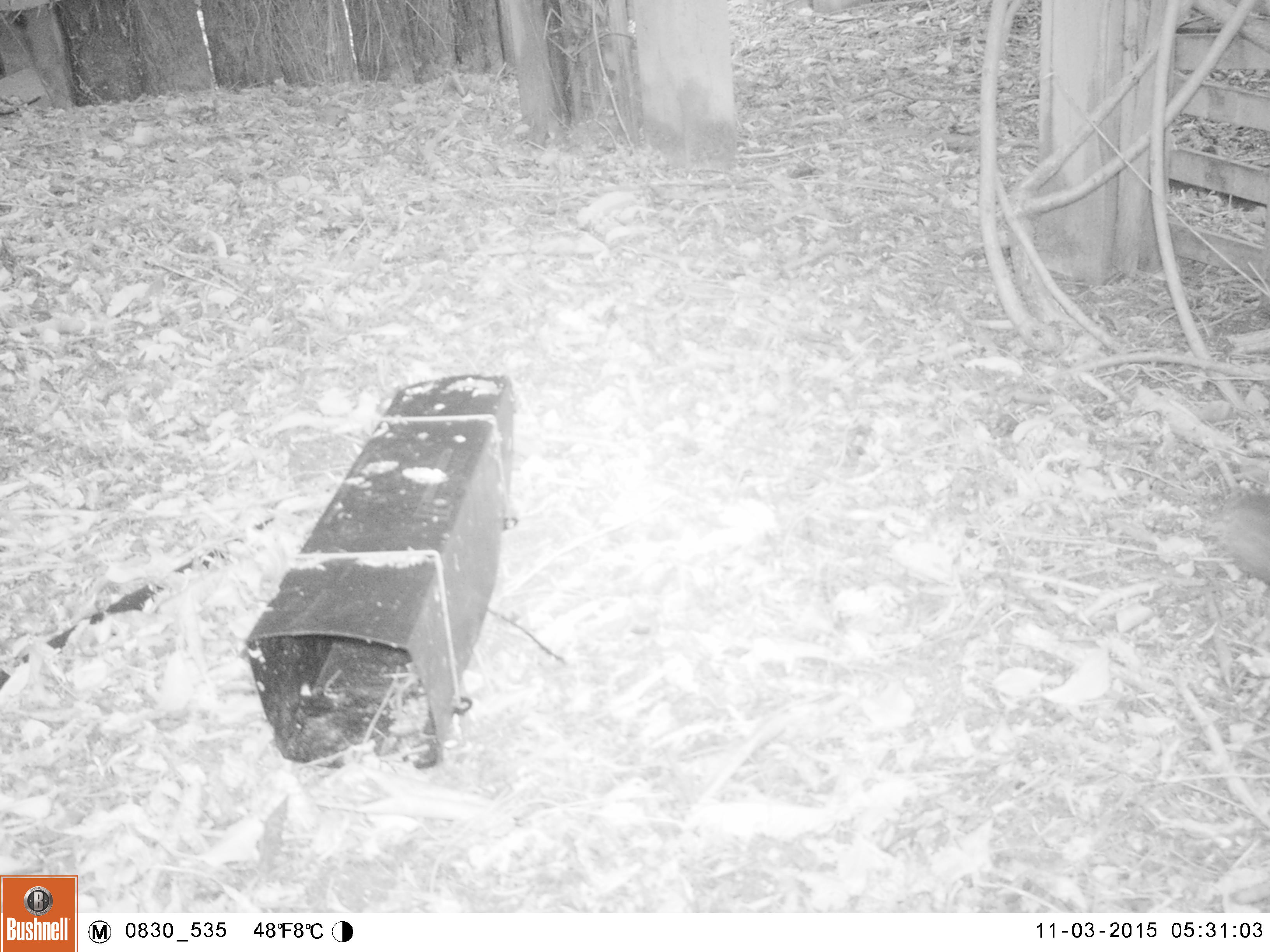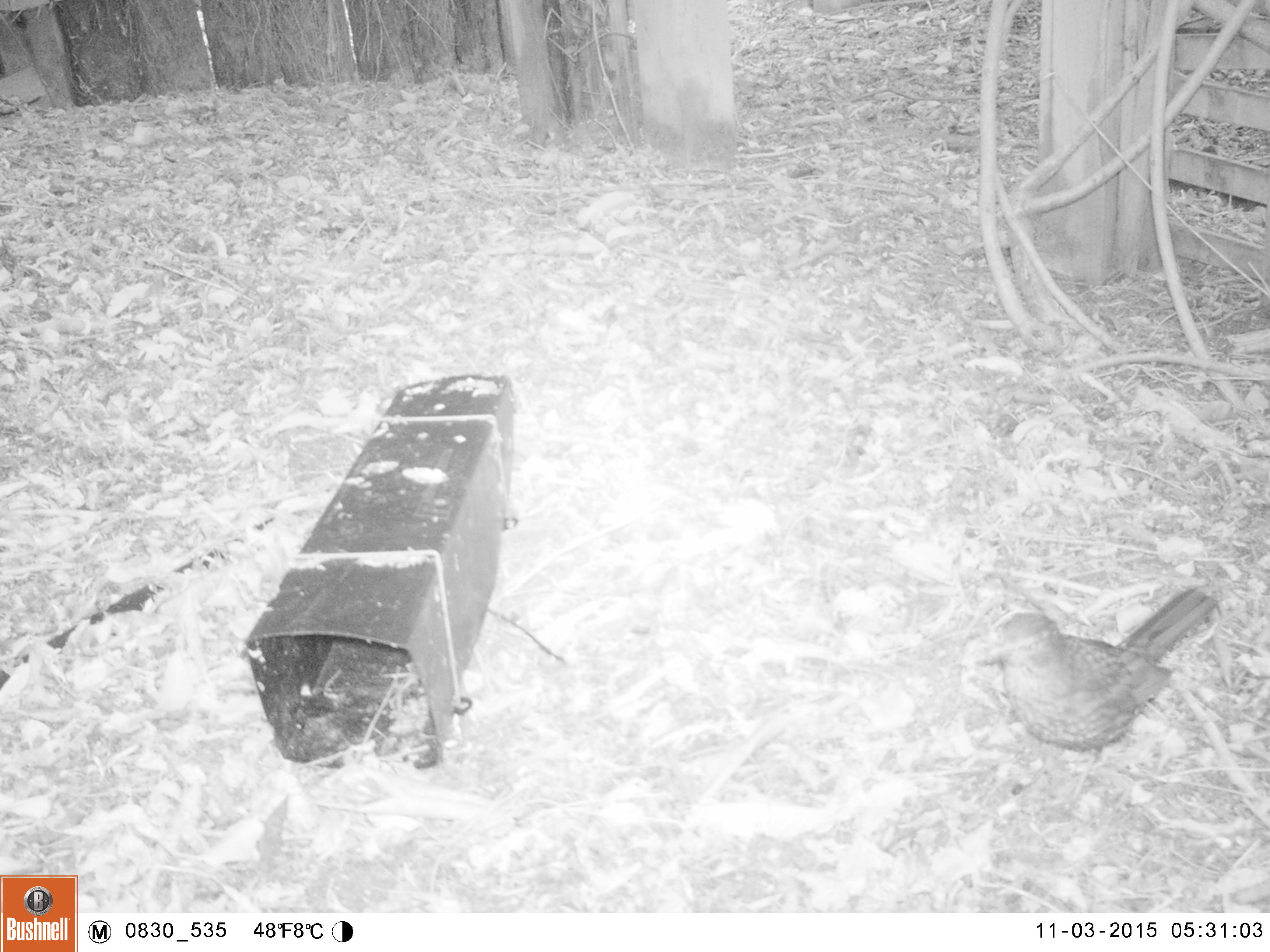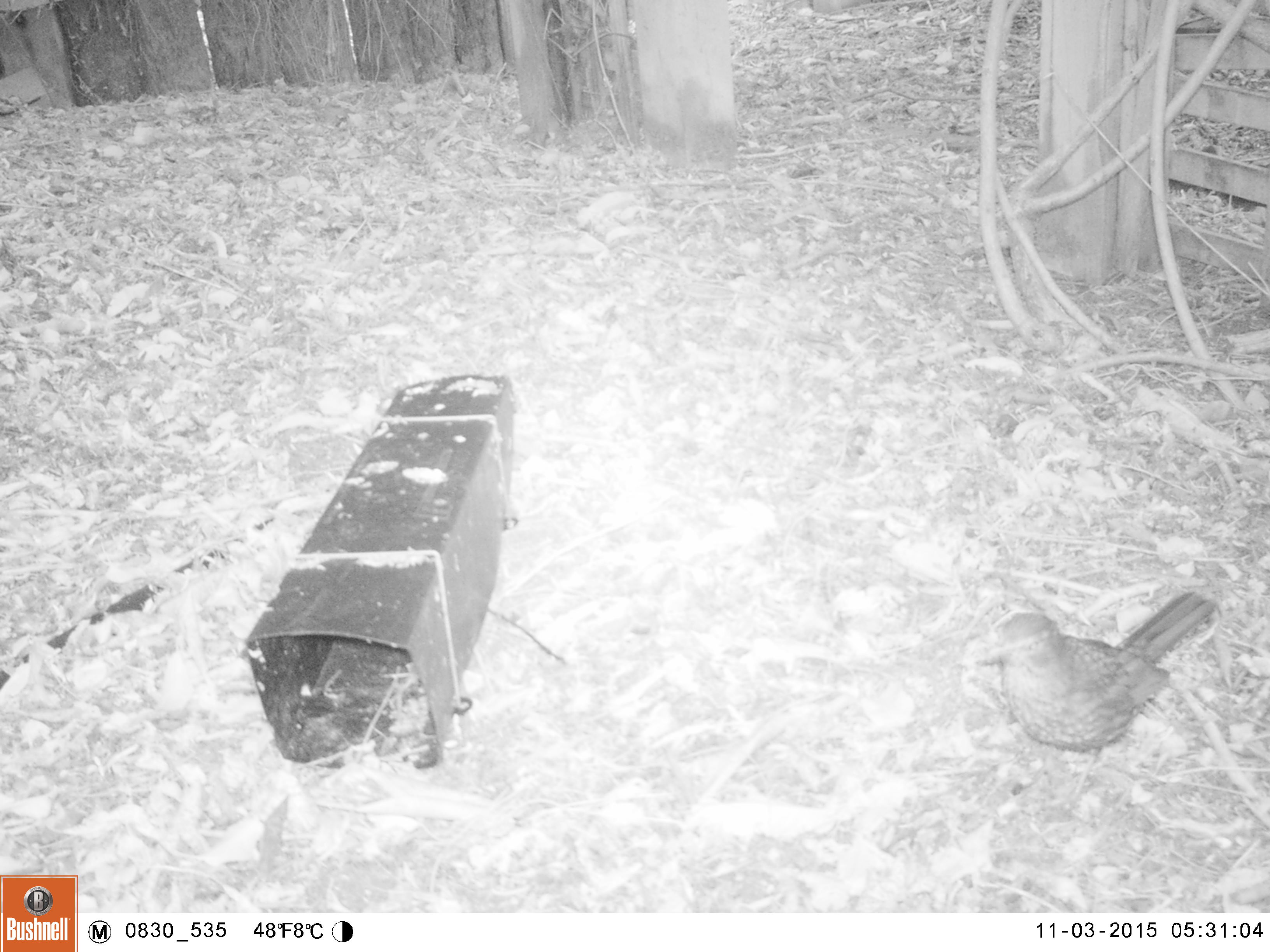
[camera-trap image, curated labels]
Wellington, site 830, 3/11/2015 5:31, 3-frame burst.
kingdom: Animalia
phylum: Chordata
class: Aves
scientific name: Aves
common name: bird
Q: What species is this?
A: Bird (Aves).